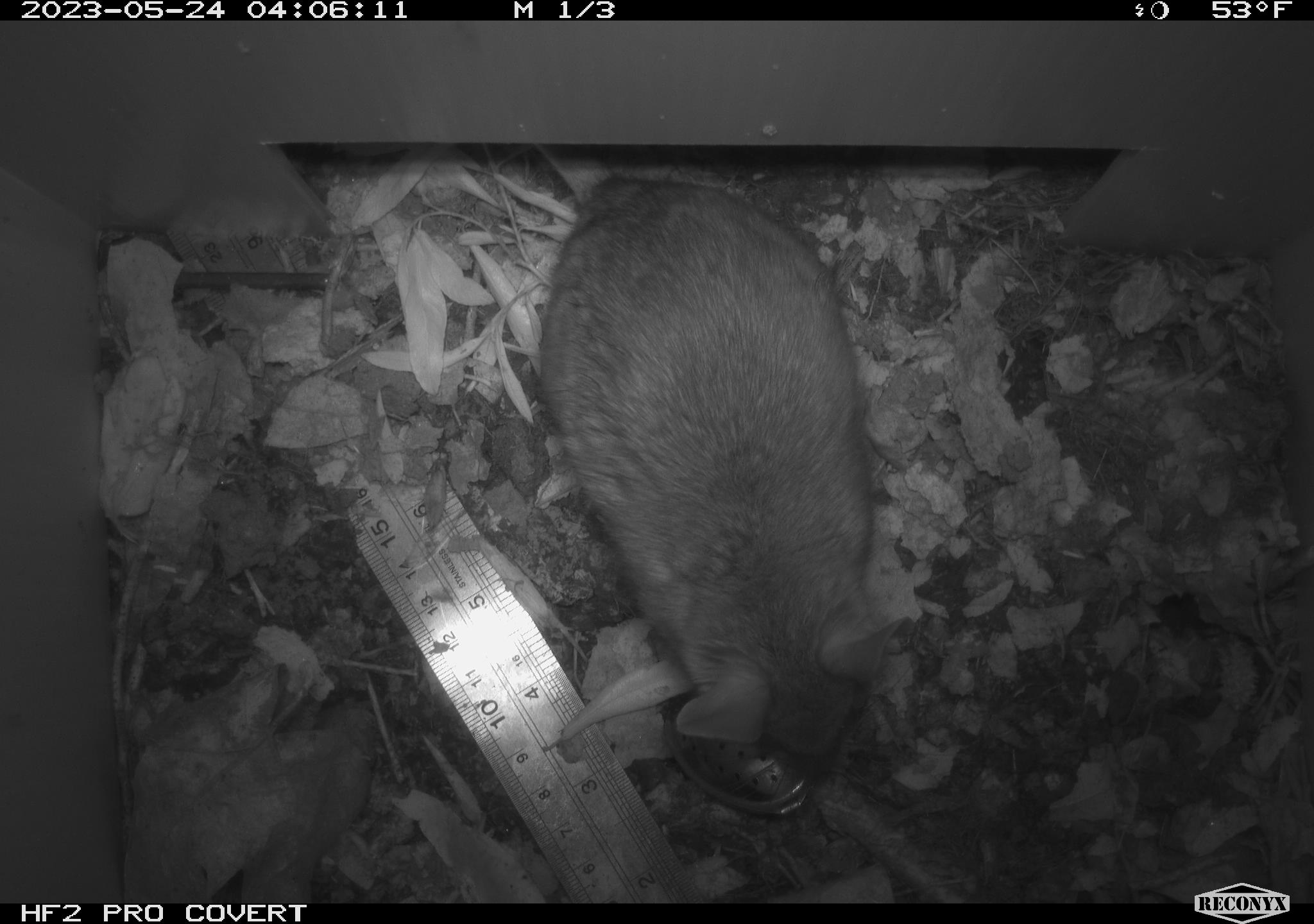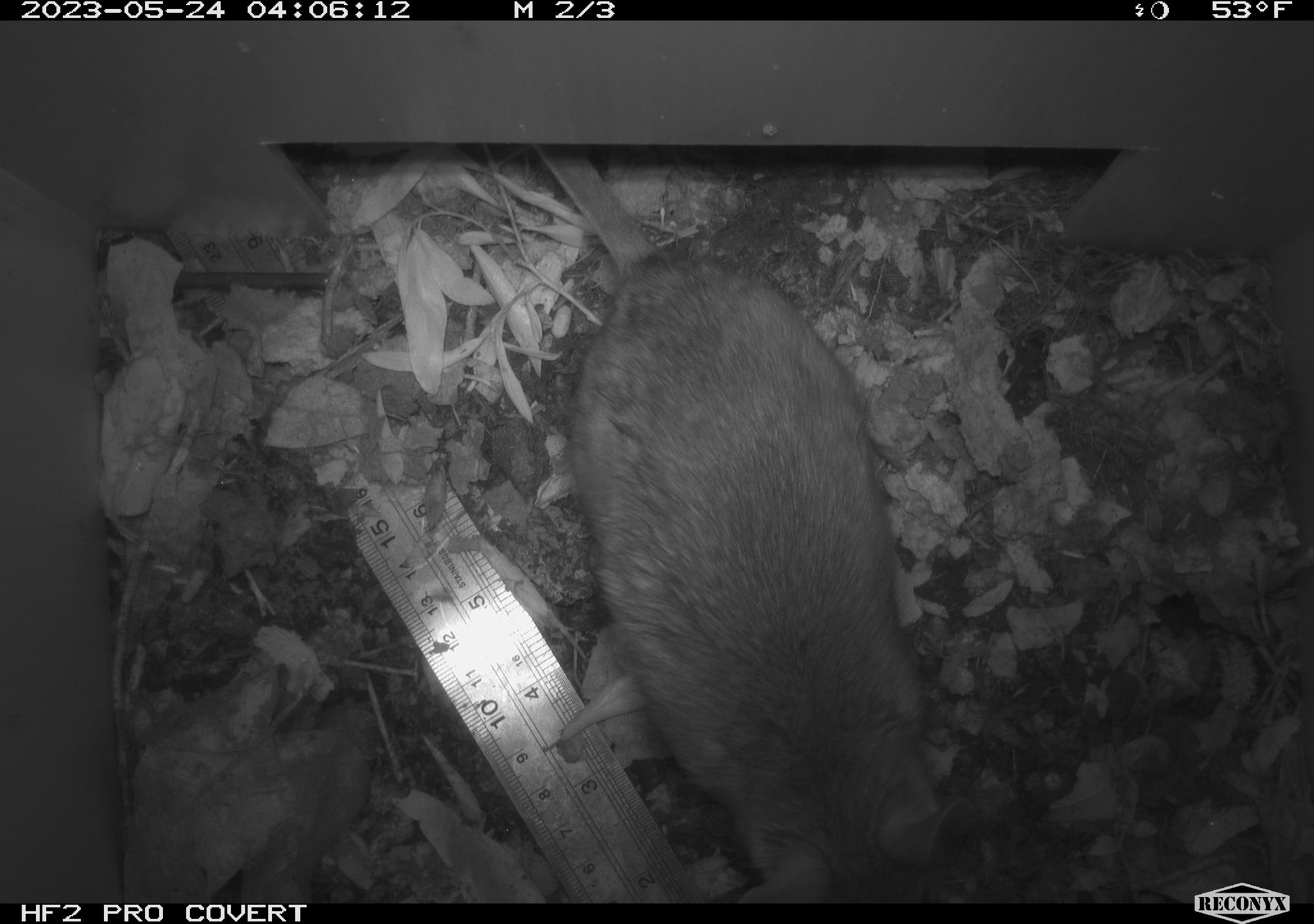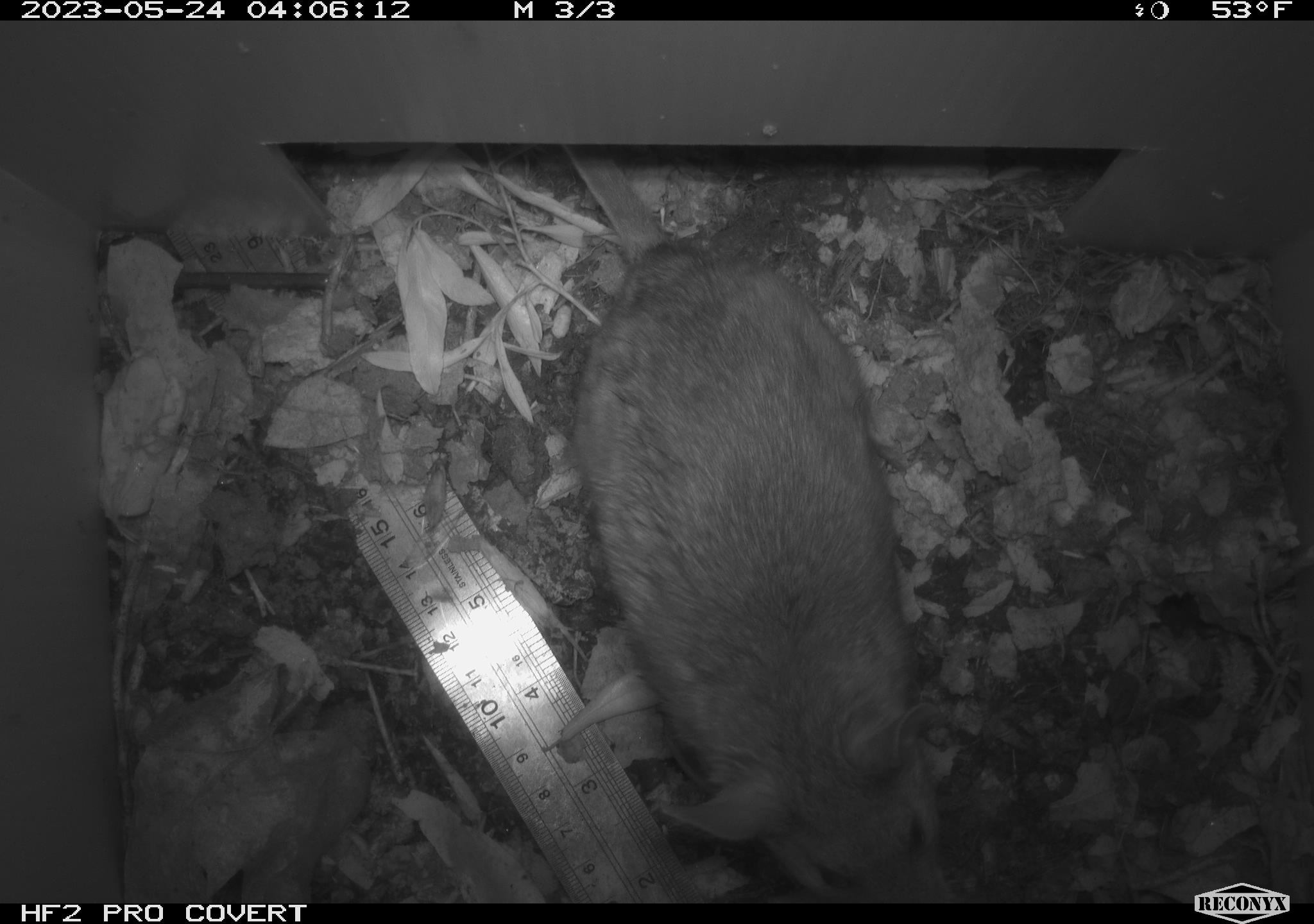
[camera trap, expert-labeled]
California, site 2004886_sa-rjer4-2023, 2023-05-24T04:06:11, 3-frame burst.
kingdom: Animalia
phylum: Chordata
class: Mammalia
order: Rodentia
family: Cricetidae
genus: Neotoma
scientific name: Neotoma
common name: pack rat or woodrat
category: neotoma species